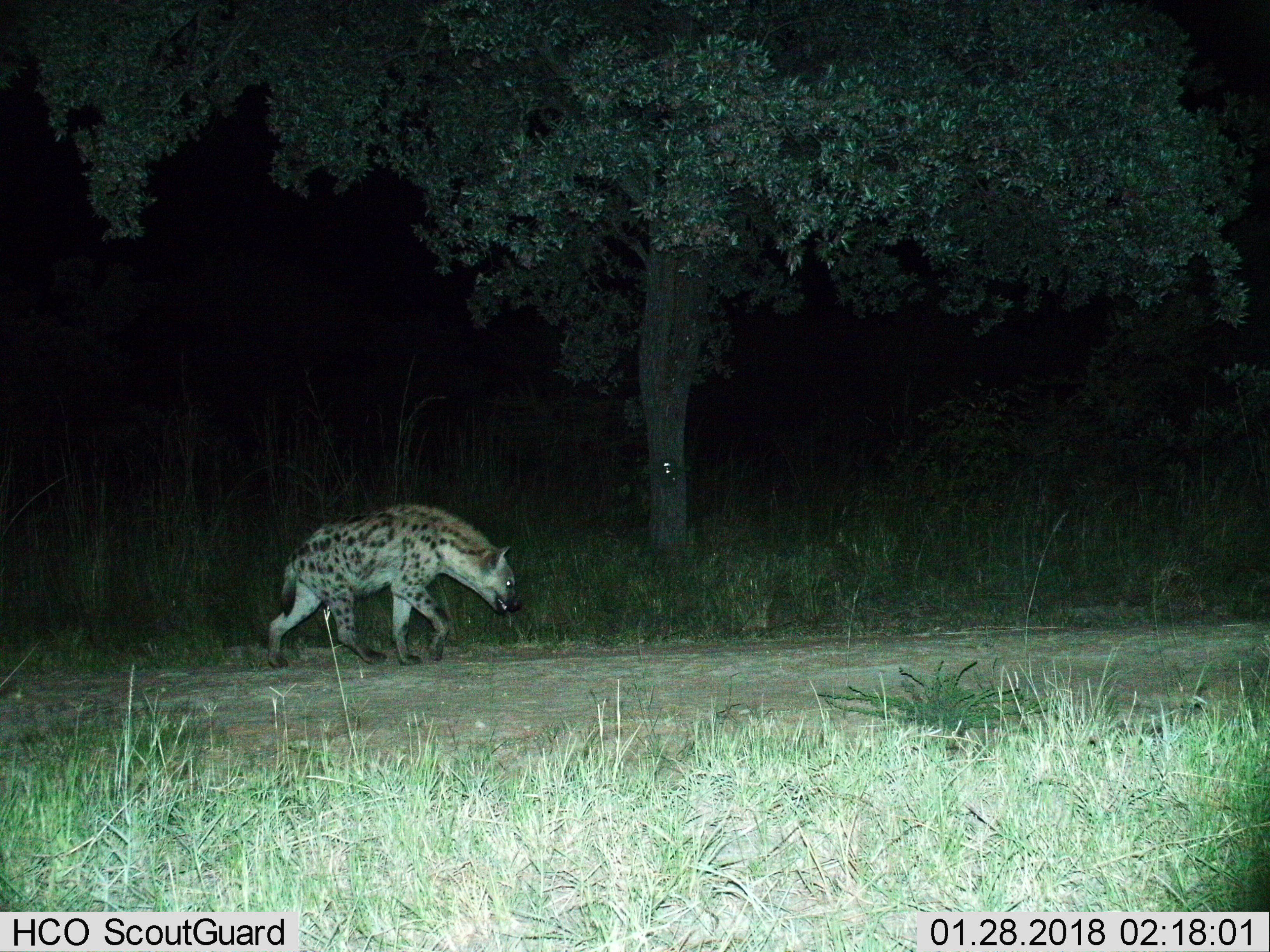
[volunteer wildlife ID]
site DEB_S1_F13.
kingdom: Animalia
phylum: Chordata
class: Mammalia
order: Carnivora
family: Hyaenidae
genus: Crocuta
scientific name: Crocuta crocuta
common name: spotted hyena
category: hyenaspotted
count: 1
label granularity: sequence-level